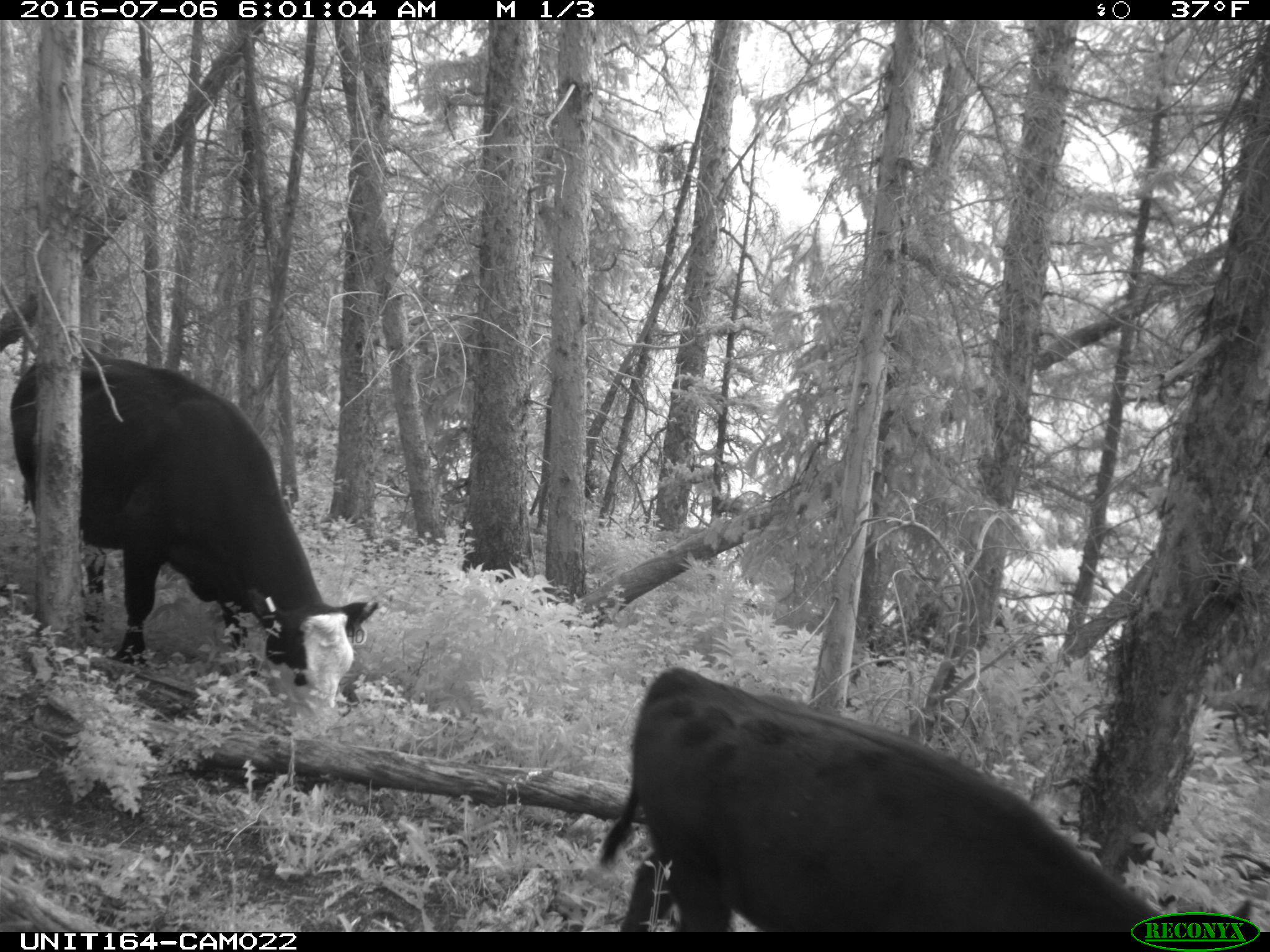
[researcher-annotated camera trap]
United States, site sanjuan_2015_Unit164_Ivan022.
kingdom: Animalia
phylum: Chordata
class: Mammalia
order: Artiodactyla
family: Bovidae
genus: Bos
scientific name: Bos taurus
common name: domestic cow